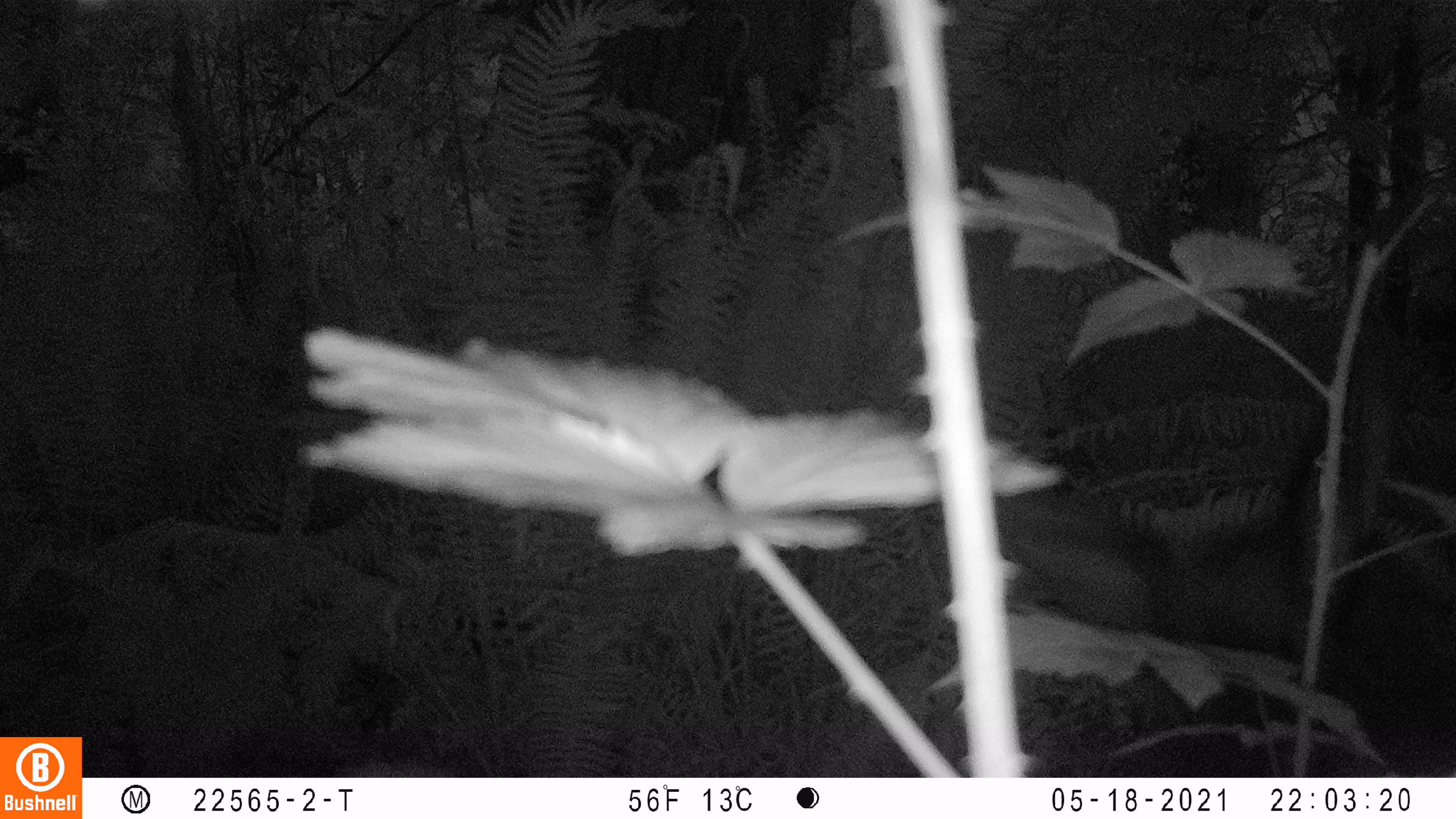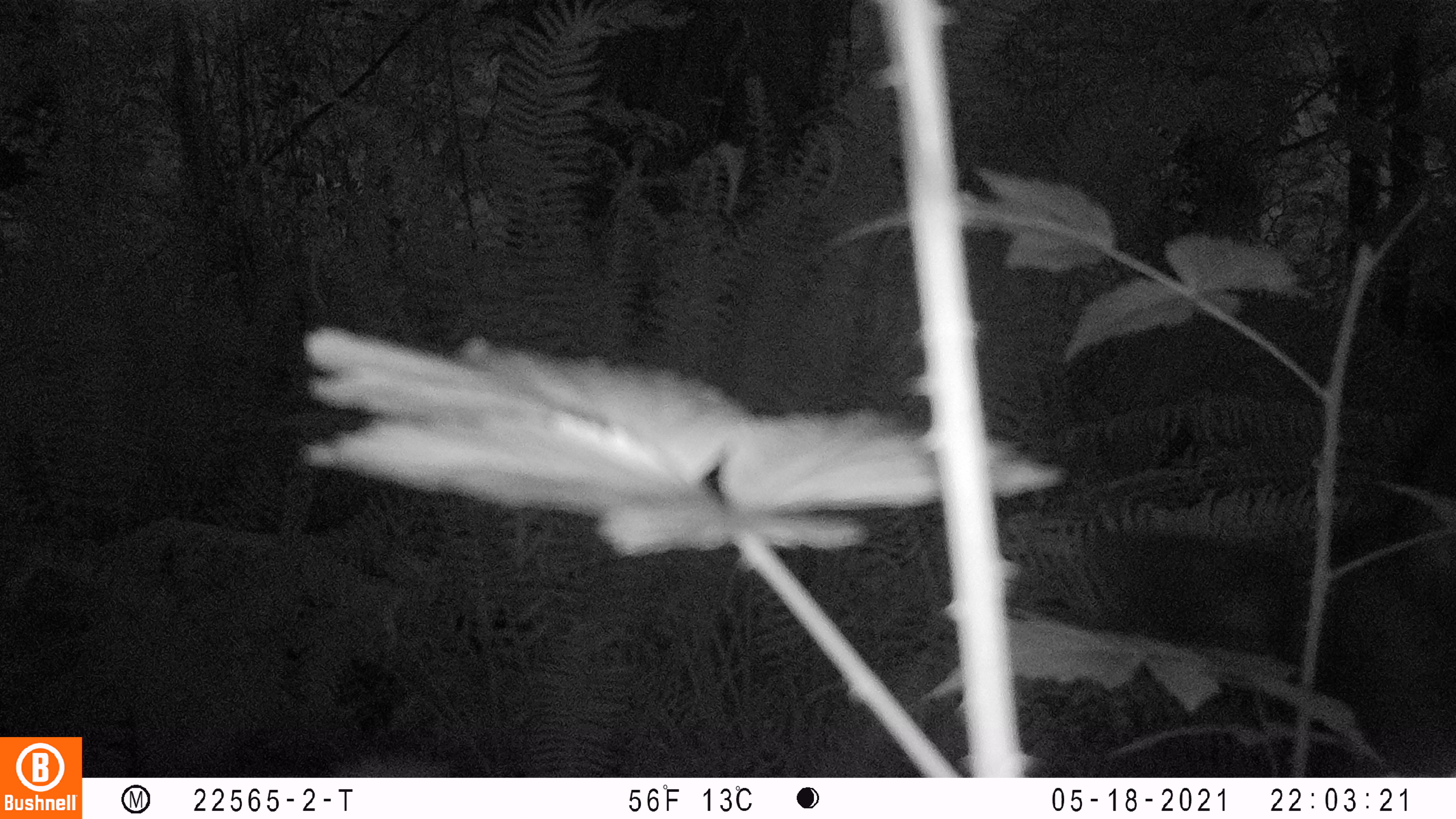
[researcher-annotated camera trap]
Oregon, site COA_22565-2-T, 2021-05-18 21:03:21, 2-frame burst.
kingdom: Animalia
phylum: Chordata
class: Mammalia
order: Artiodactyla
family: Cervidae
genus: Cervus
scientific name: Cervus canadensis roosevelti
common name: roosevelt elk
Roosevelt elk (Cervus canadensis roosevelti).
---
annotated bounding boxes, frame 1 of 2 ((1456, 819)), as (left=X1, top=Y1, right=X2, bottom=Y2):
roosevelt elk: (left=973, top=351, right=1454, bottom=766)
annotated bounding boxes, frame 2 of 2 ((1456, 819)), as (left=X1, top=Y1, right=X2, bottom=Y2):
roosevelt elk: (left=1078, top=489, right=1451, bottom=762)